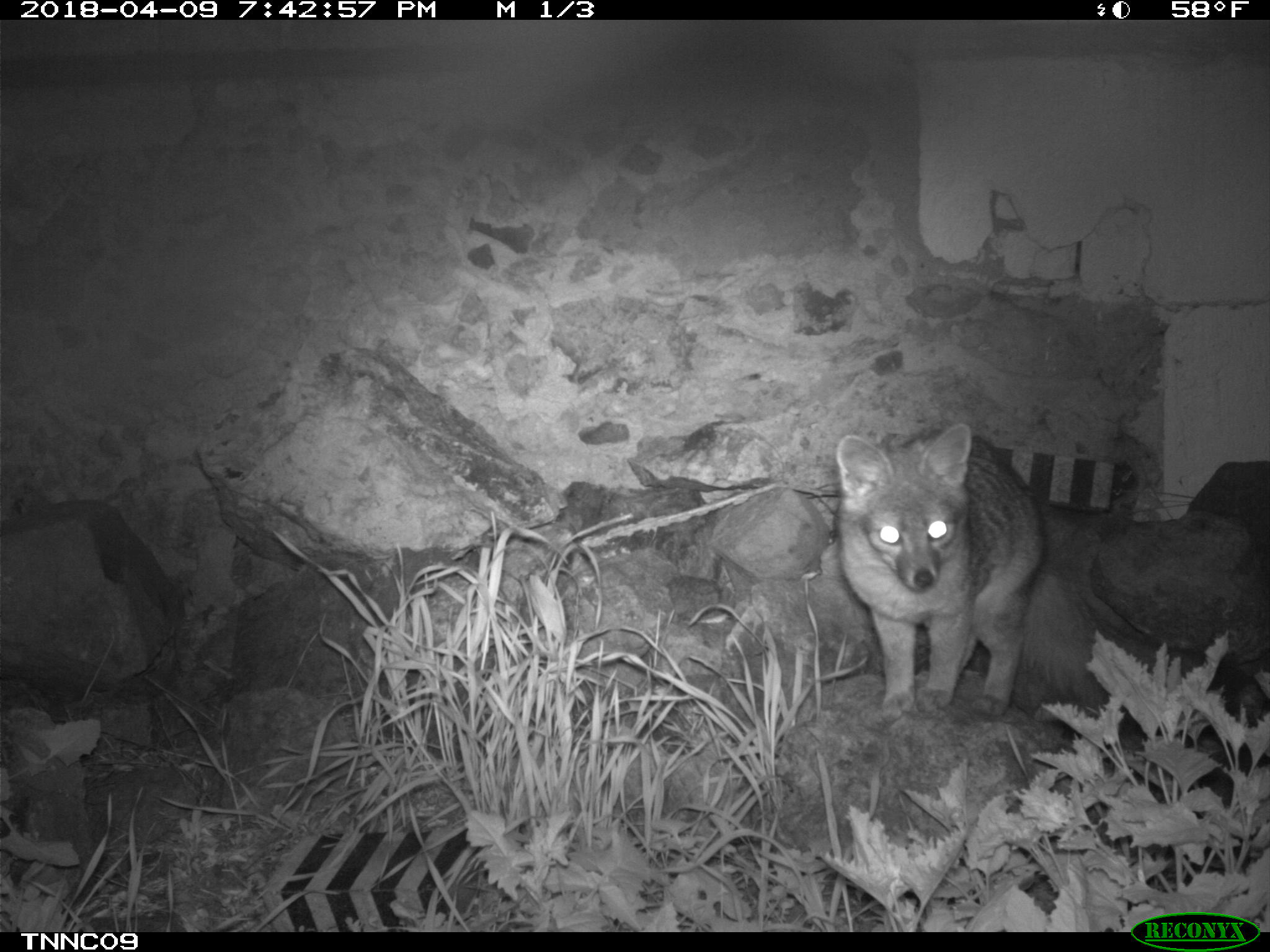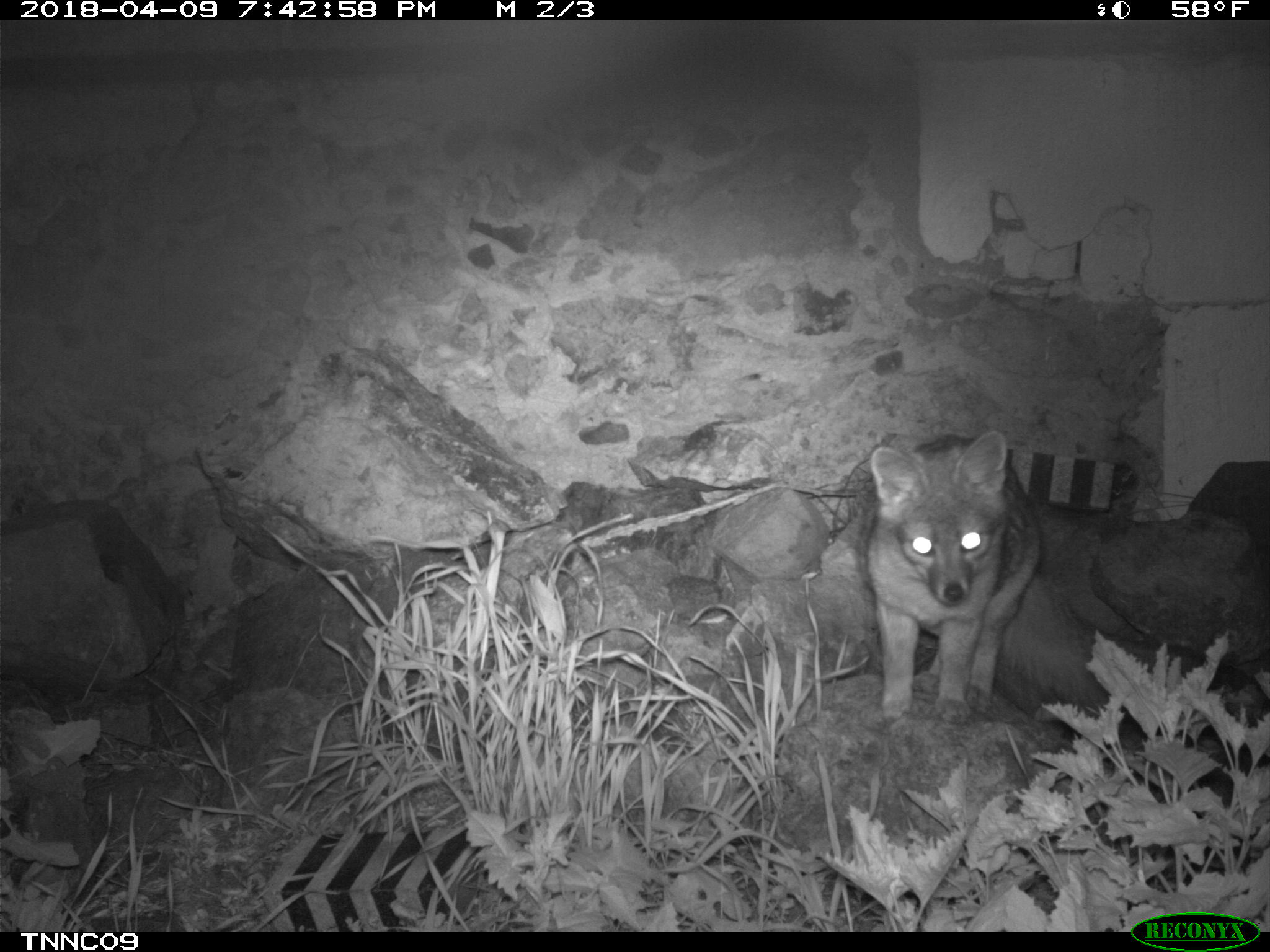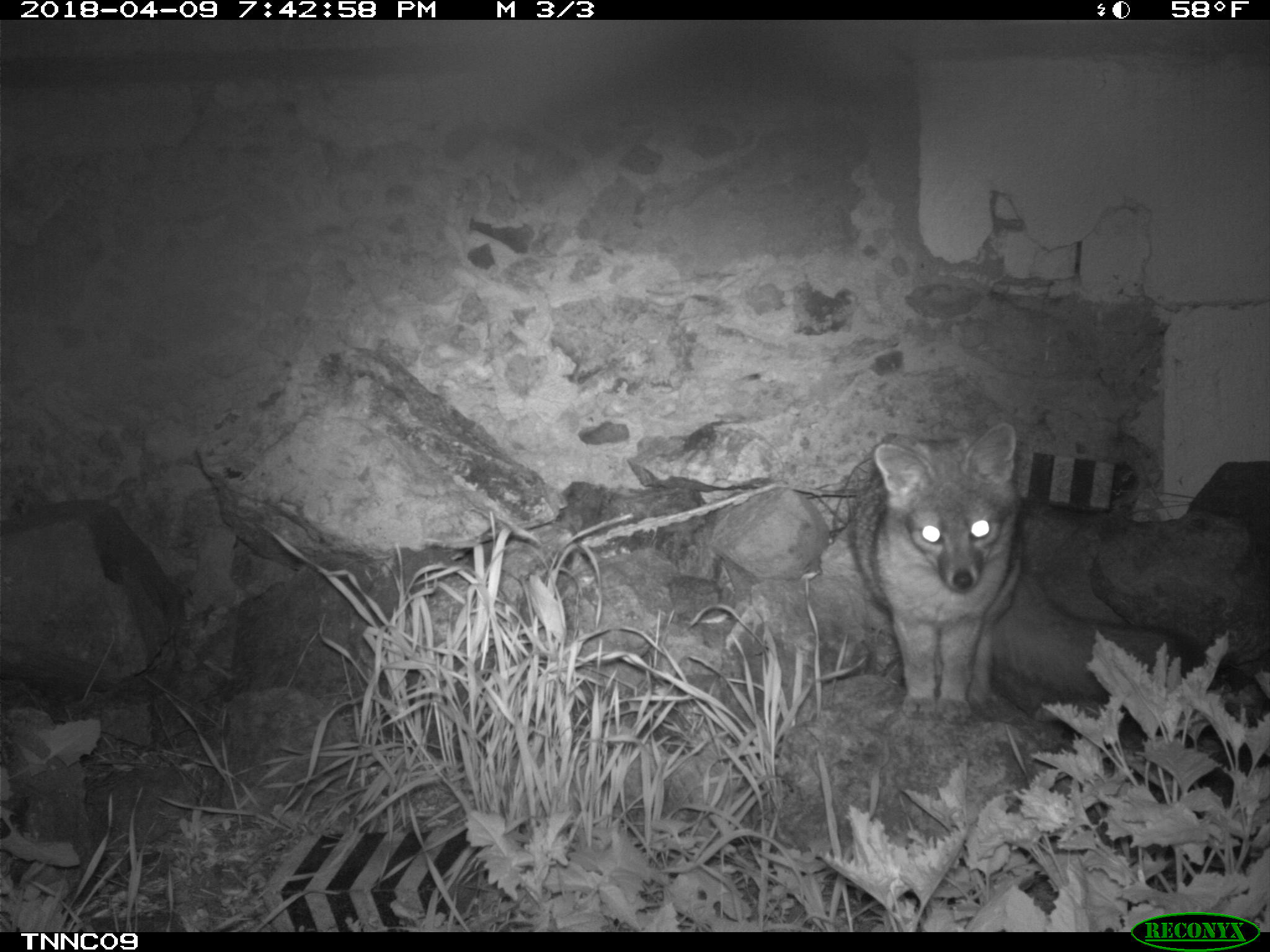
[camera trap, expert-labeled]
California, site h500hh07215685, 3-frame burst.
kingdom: Animalia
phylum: Chordata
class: Mammalia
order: Carnivora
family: Canidae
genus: Urocyon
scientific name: Urocyon littoralis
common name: island fox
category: fox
Fox (island fox) (Urocyon littoralis).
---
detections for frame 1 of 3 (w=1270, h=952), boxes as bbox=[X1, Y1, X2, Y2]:
fox: bbox=[833, 418, 1265, 738]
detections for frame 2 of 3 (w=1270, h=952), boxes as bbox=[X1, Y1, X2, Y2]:
fox: bbox=[866, 431, 1269, 736]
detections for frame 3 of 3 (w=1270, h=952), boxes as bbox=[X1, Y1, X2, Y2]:
fox: bbox=[850, 419, 1212, 723]